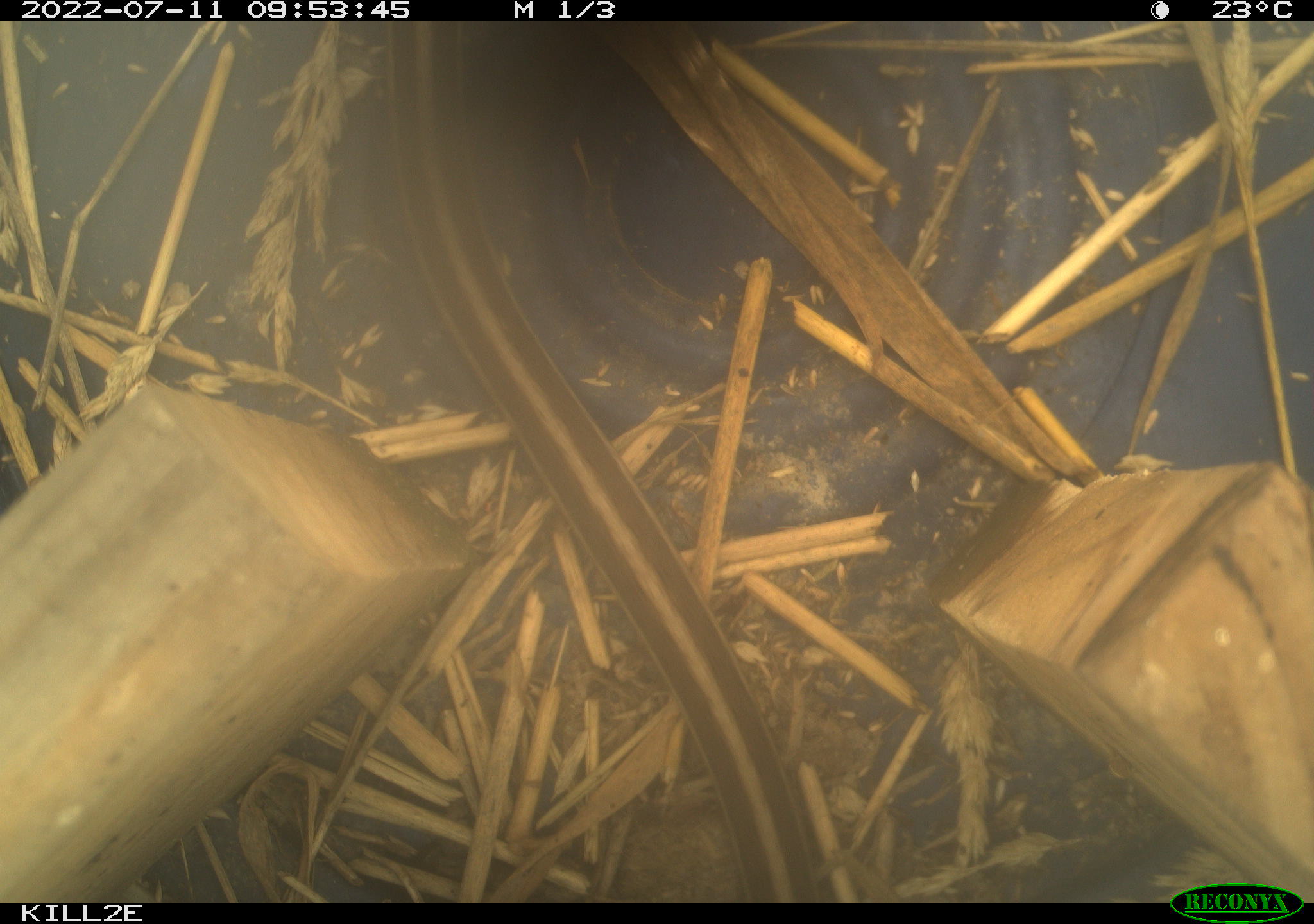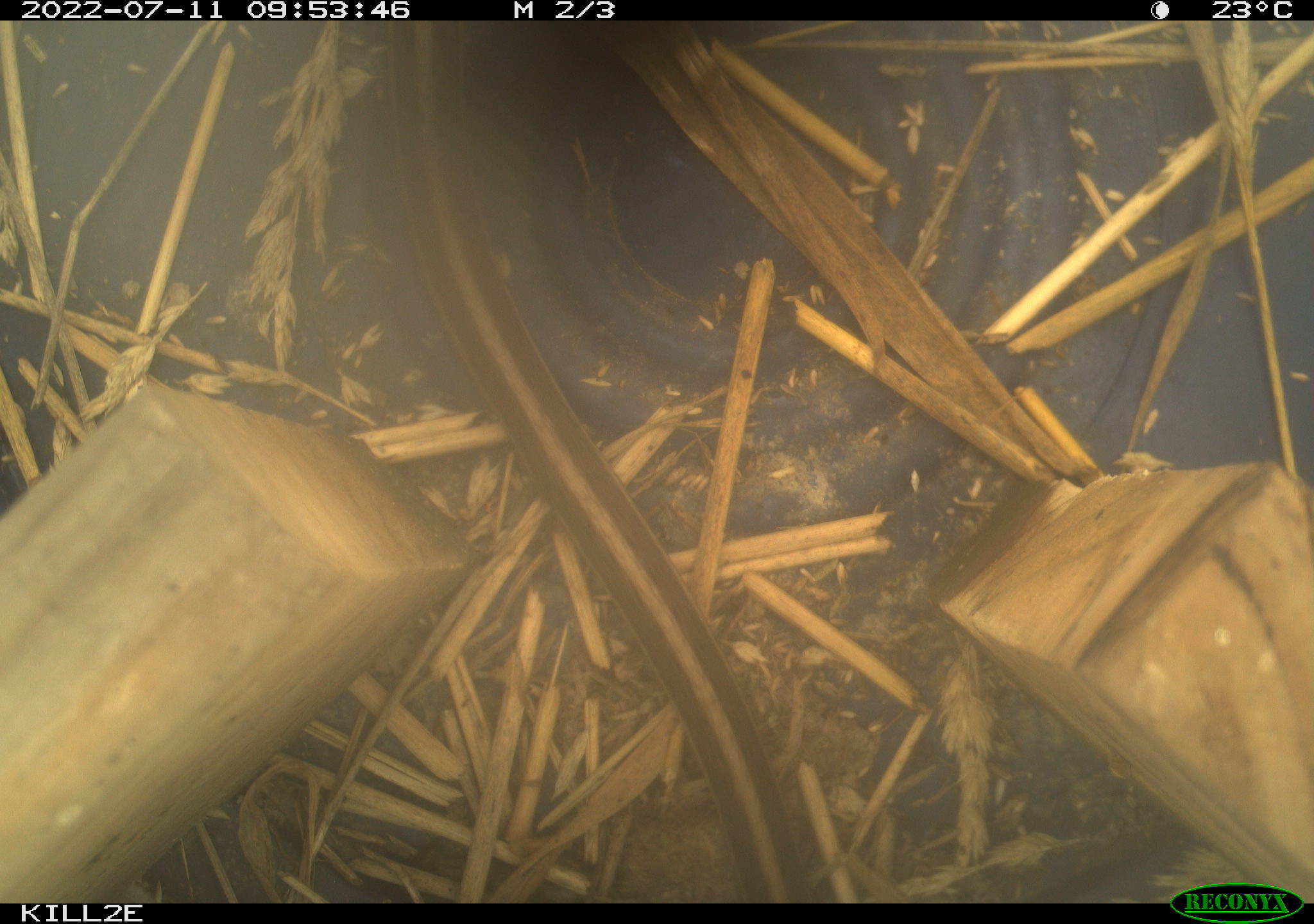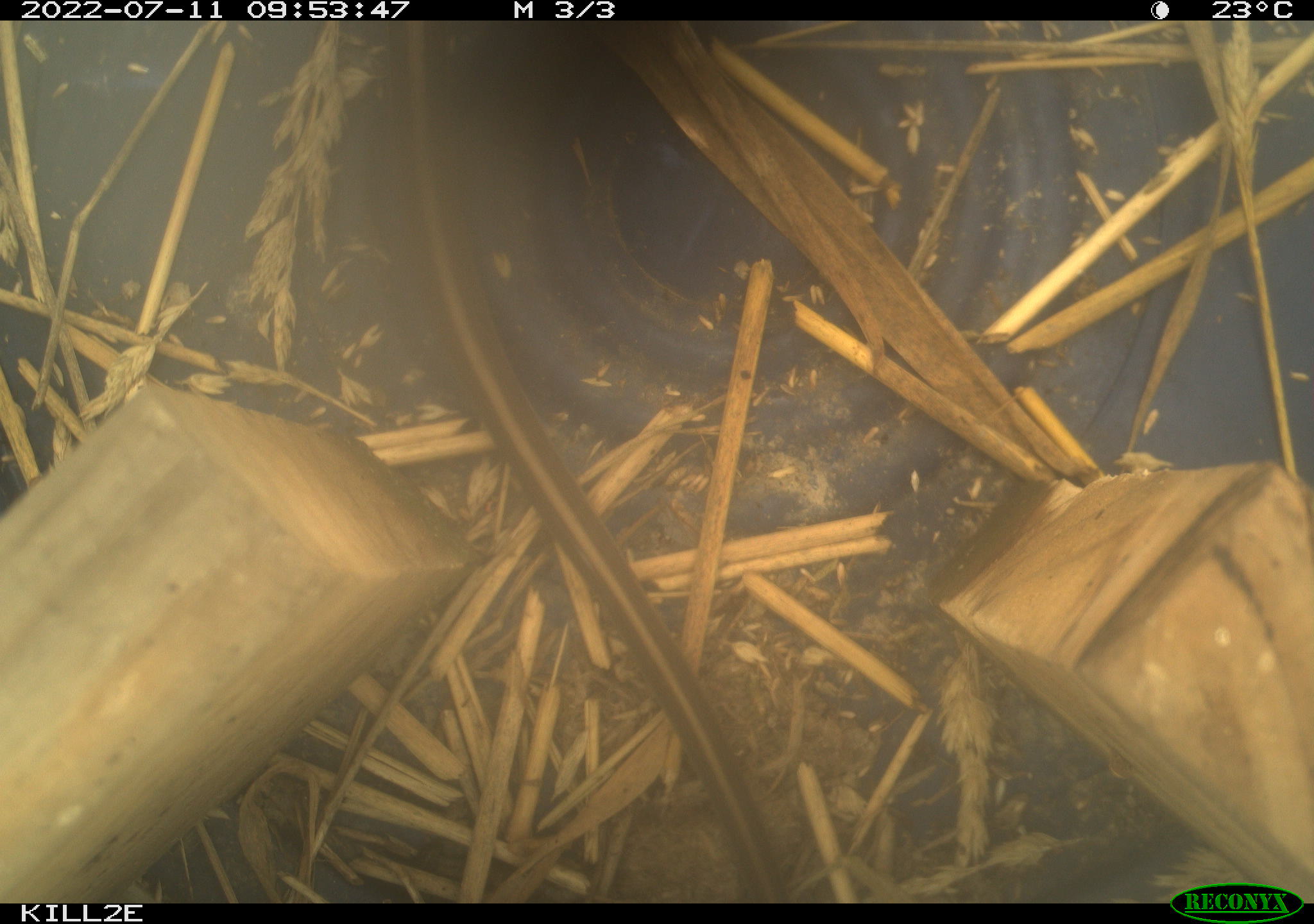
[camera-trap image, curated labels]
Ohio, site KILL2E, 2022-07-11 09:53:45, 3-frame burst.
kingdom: Animalia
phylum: Chordata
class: Reptilia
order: Squamata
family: Colubridae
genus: Thamnophis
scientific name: Thamnophis sirtalis sirtalis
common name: eastern gartersnake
Eastern gartersnake (Thamnophis sirtalis sirtalis).